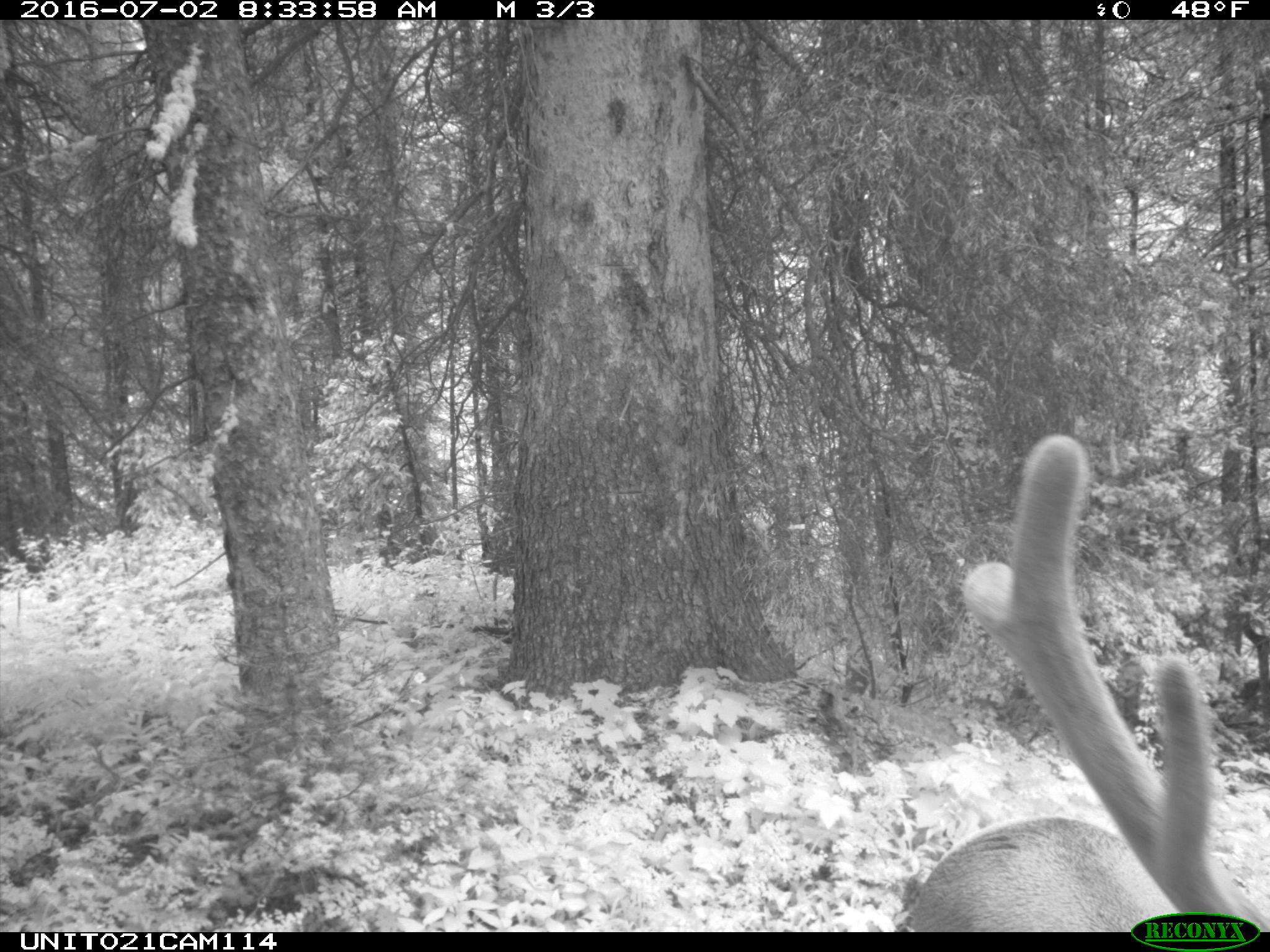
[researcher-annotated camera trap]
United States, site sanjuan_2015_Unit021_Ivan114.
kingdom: Animalia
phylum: Chordata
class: Mammalia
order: Artiodactyla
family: Cervidae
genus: Cervus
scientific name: Cervus elaphus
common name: red deer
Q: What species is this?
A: Cervus elaphus (red deer).